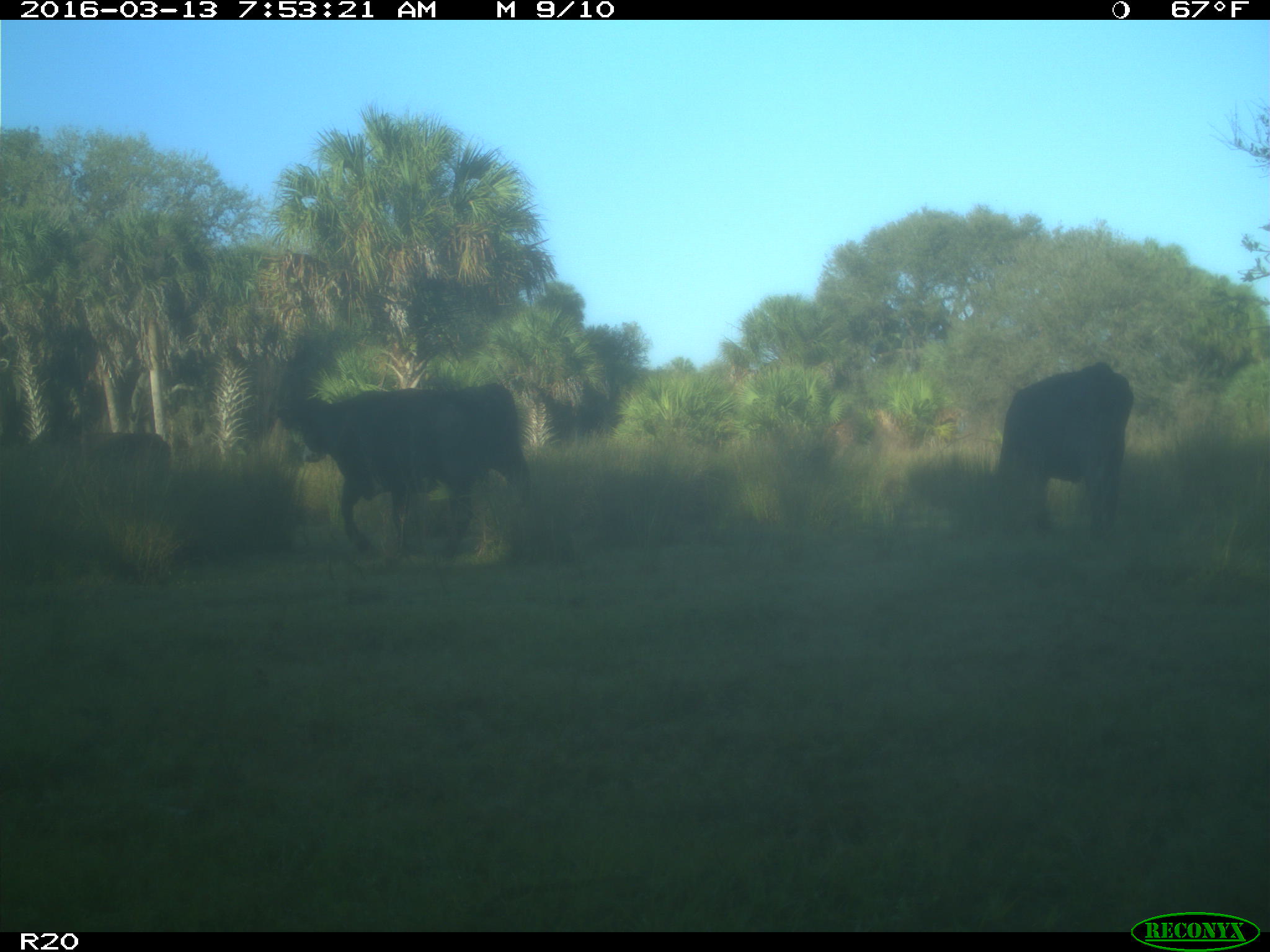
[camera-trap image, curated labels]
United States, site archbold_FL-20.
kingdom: Animalia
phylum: Chordata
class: Mammalia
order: Artiodactyla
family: Bovidae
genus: Bos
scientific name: Bos taurus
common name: domestic cow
Bos taurus (domestic cow).